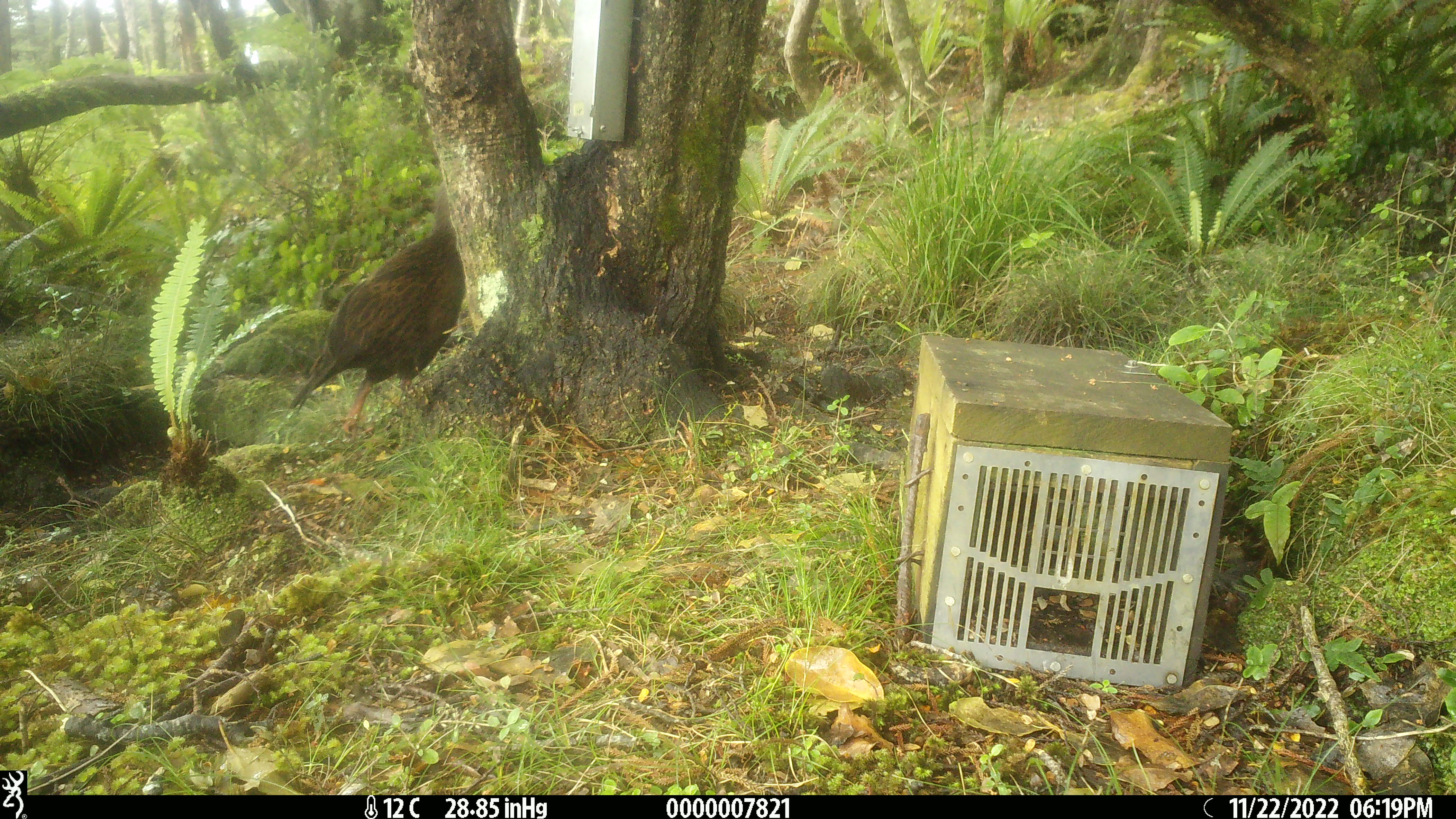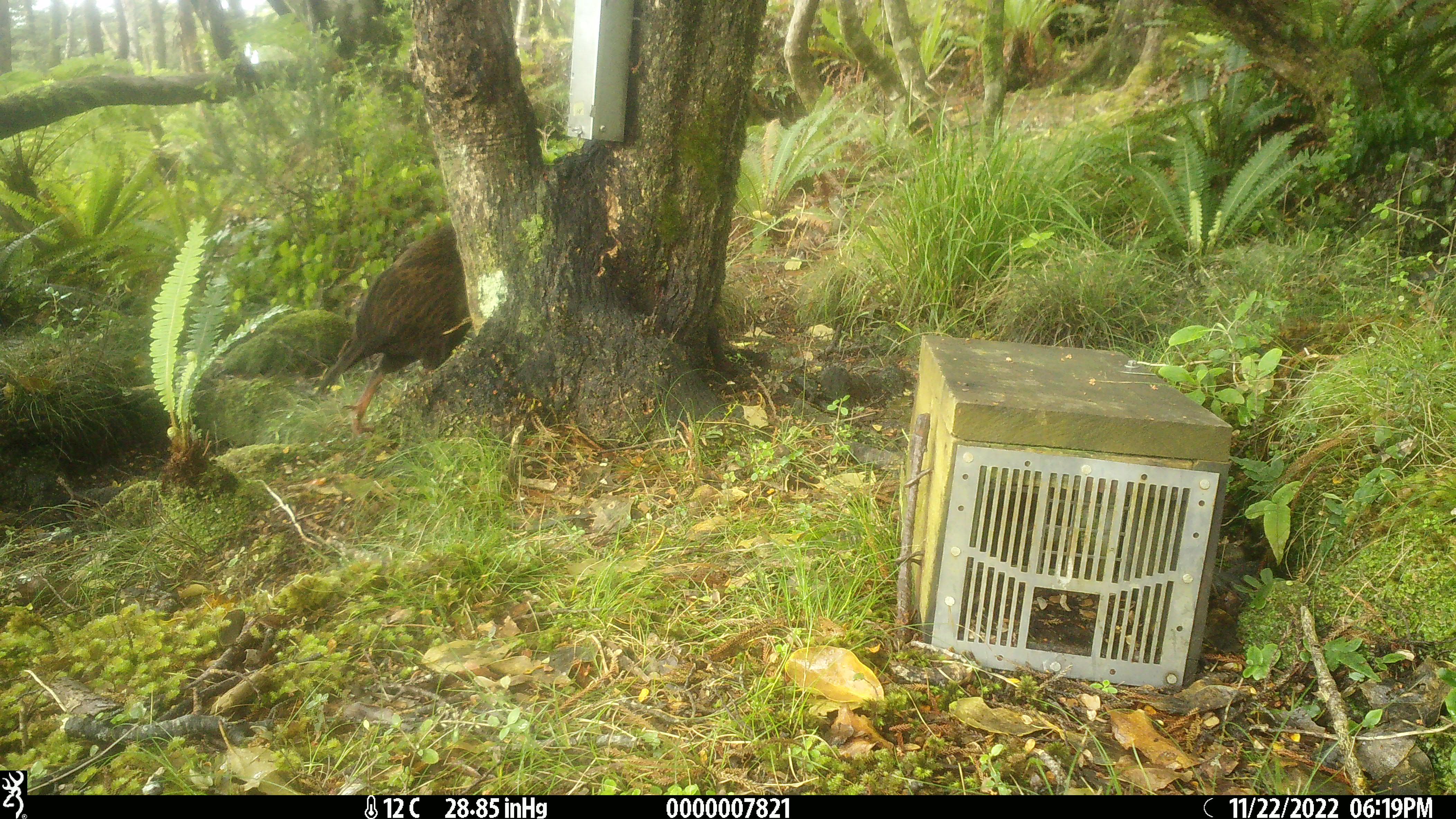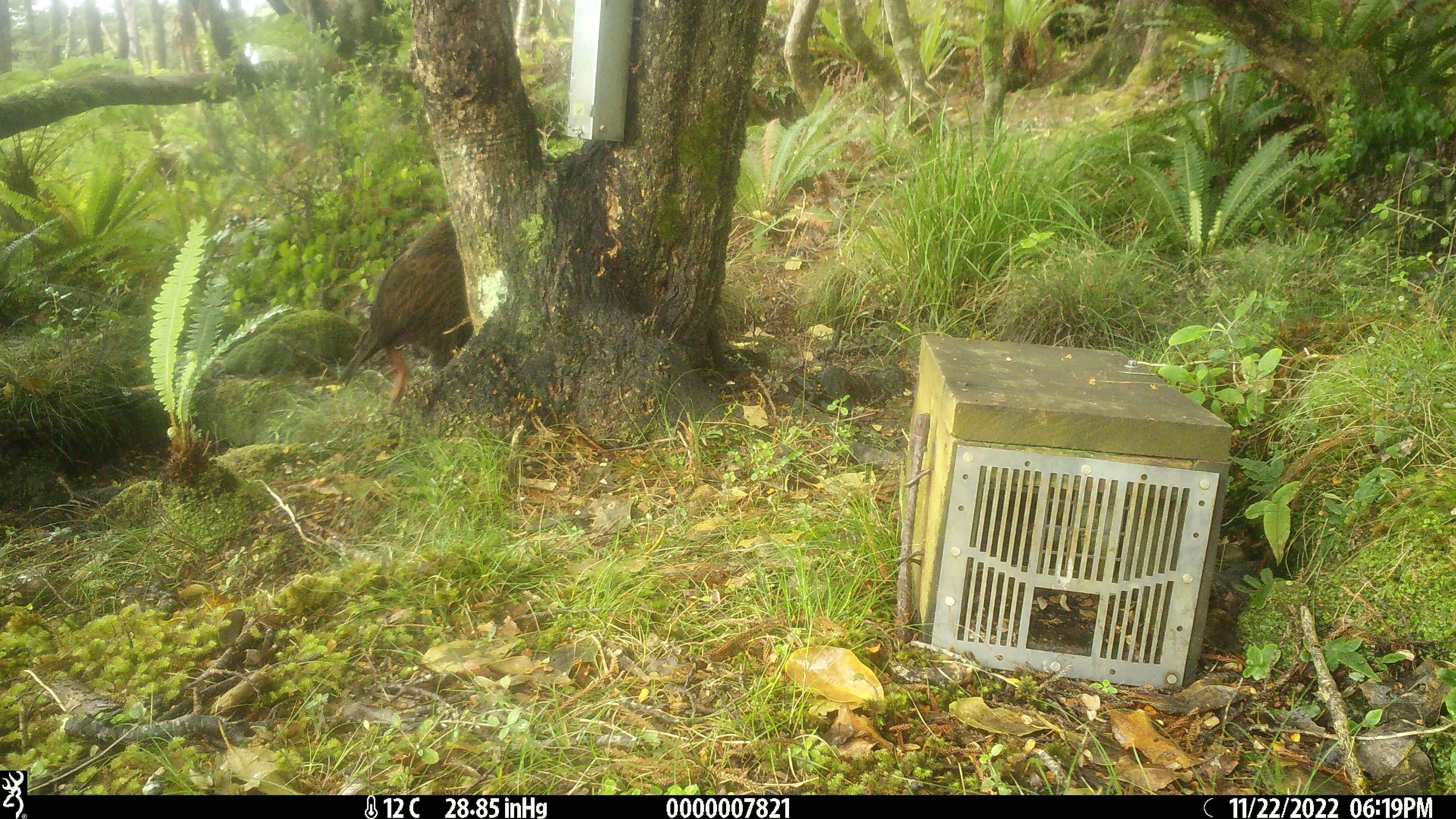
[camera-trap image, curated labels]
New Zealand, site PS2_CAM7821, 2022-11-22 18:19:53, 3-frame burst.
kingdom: Animalia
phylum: Chordata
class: Aves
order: Gruiformes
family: Rallidae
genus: Gallirallus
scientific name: Gallirallus australis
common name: weka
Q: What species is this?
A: Weka (Gallirallus australis).